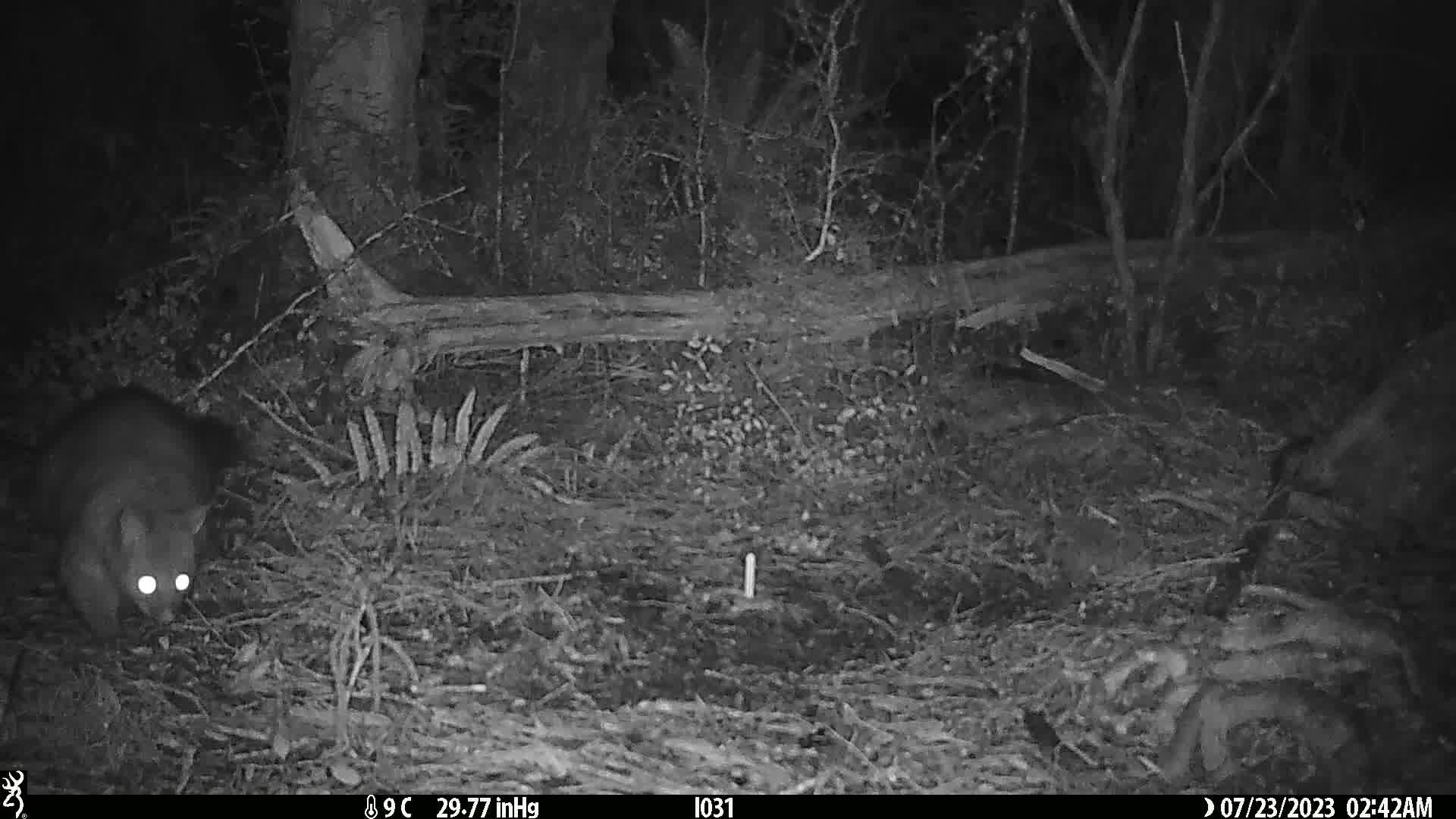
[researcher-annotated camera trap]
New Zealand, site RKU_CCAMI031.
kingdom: Animalia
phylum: Chordata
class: Mammalia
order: Diprotodontia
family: Phalangeridae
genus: Trichosurus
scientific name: Trichosurus vulpecula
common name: common brushtail possum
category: possum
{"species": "possum (common brushtail possum) (Trichosurus vulpecula)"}